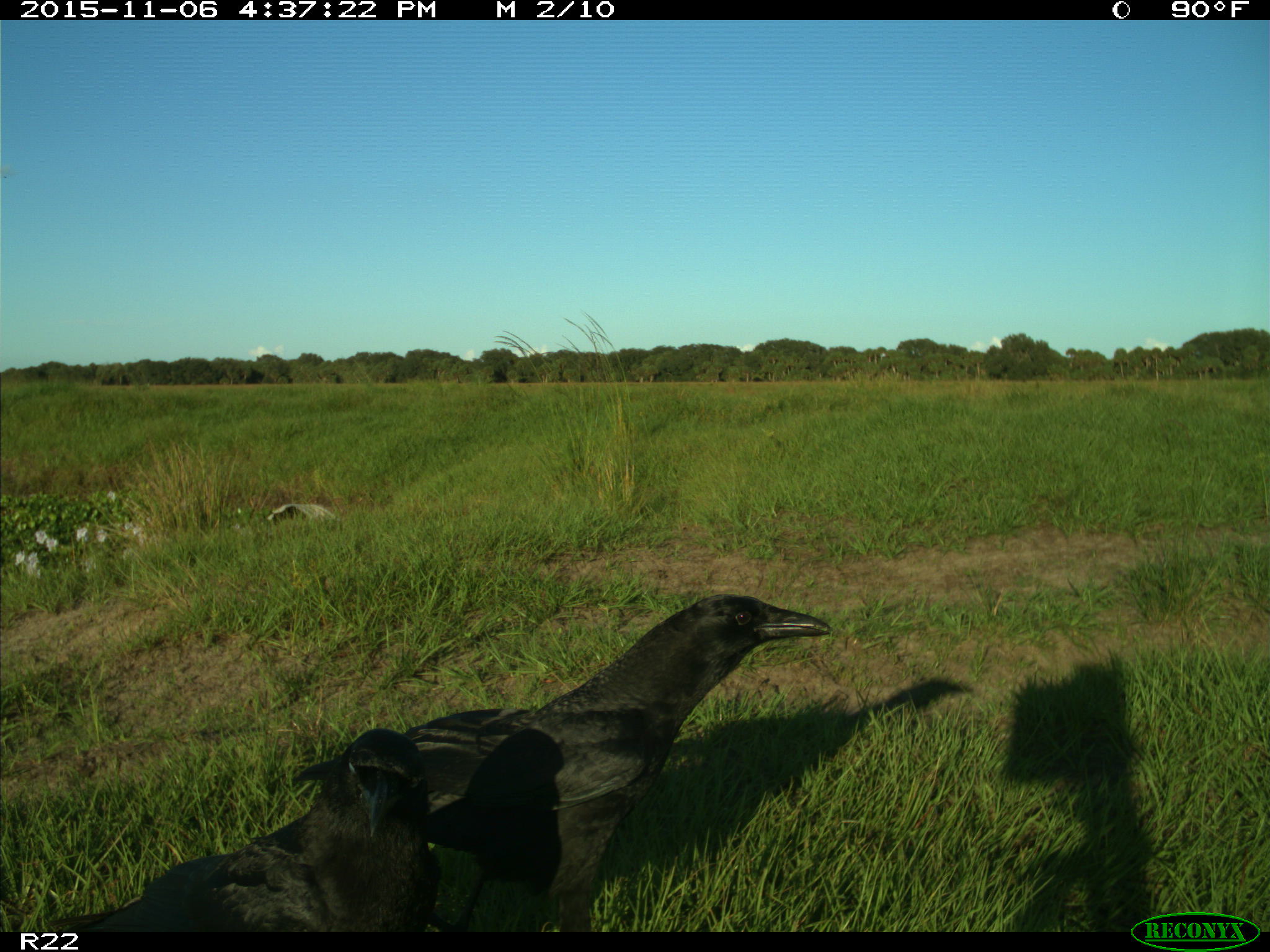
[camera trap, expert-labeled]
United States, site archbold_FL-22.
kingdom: Animalia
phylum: Chordata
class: Aves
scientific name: Aves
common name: birds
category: unidentified bird